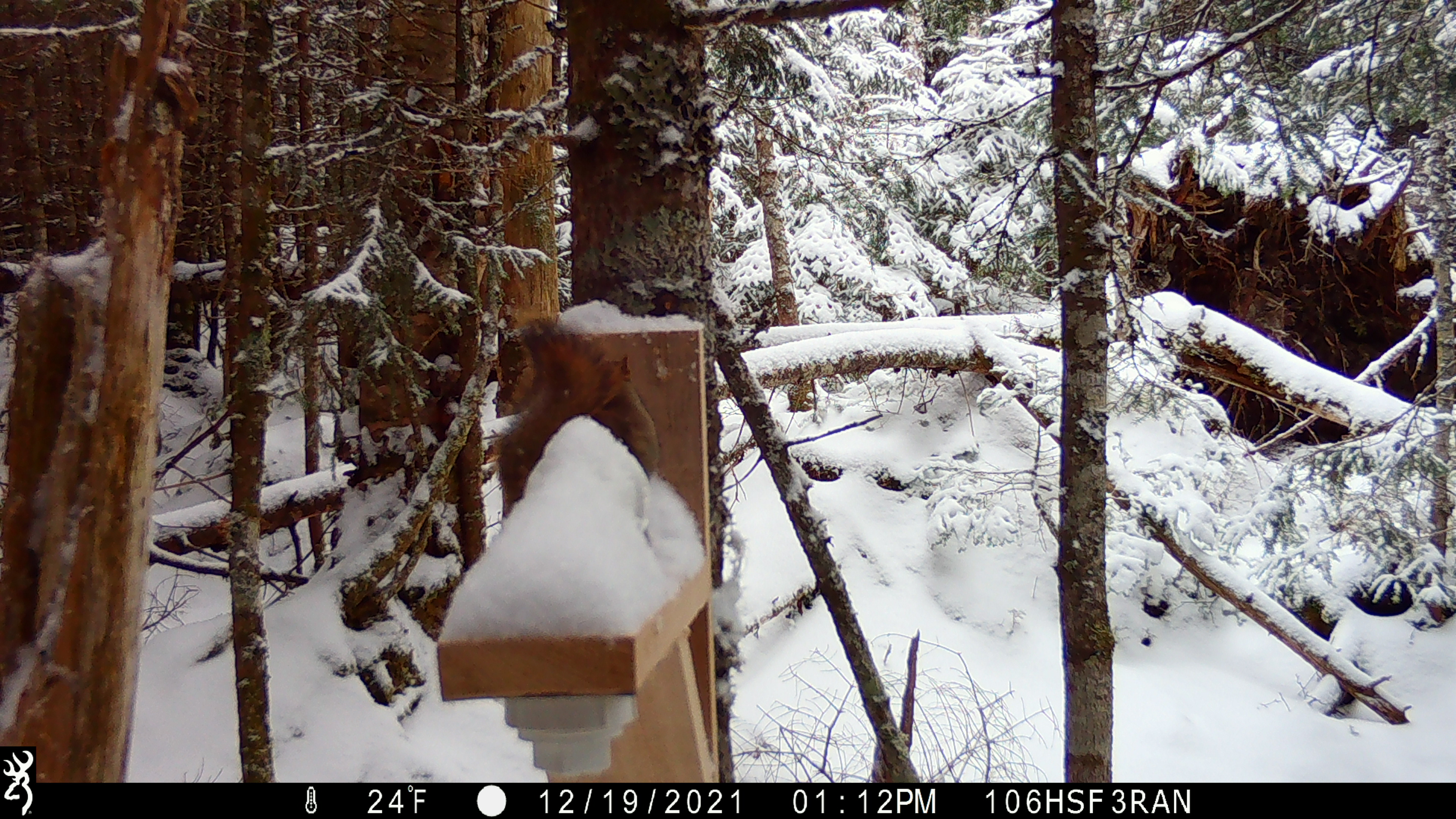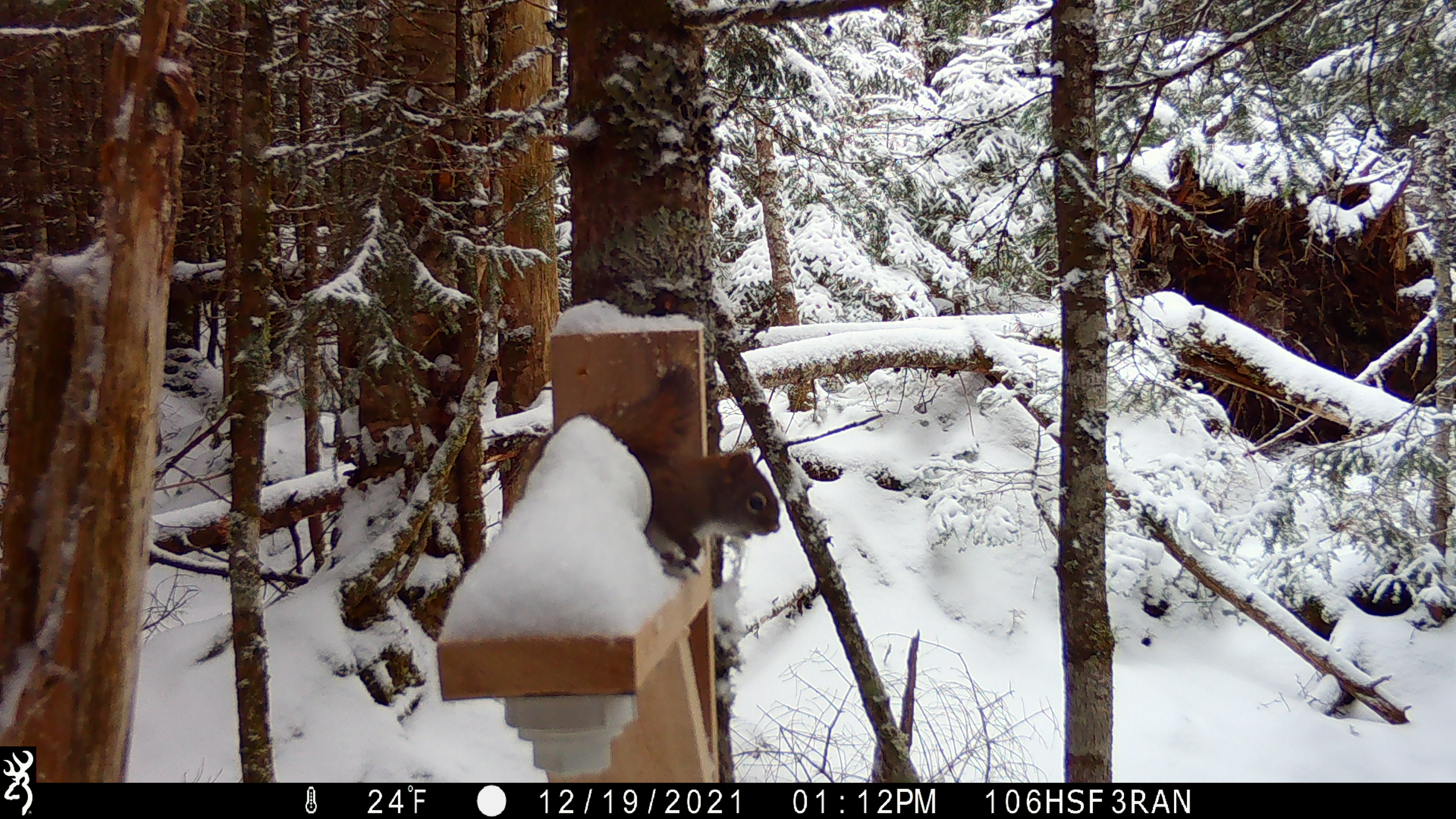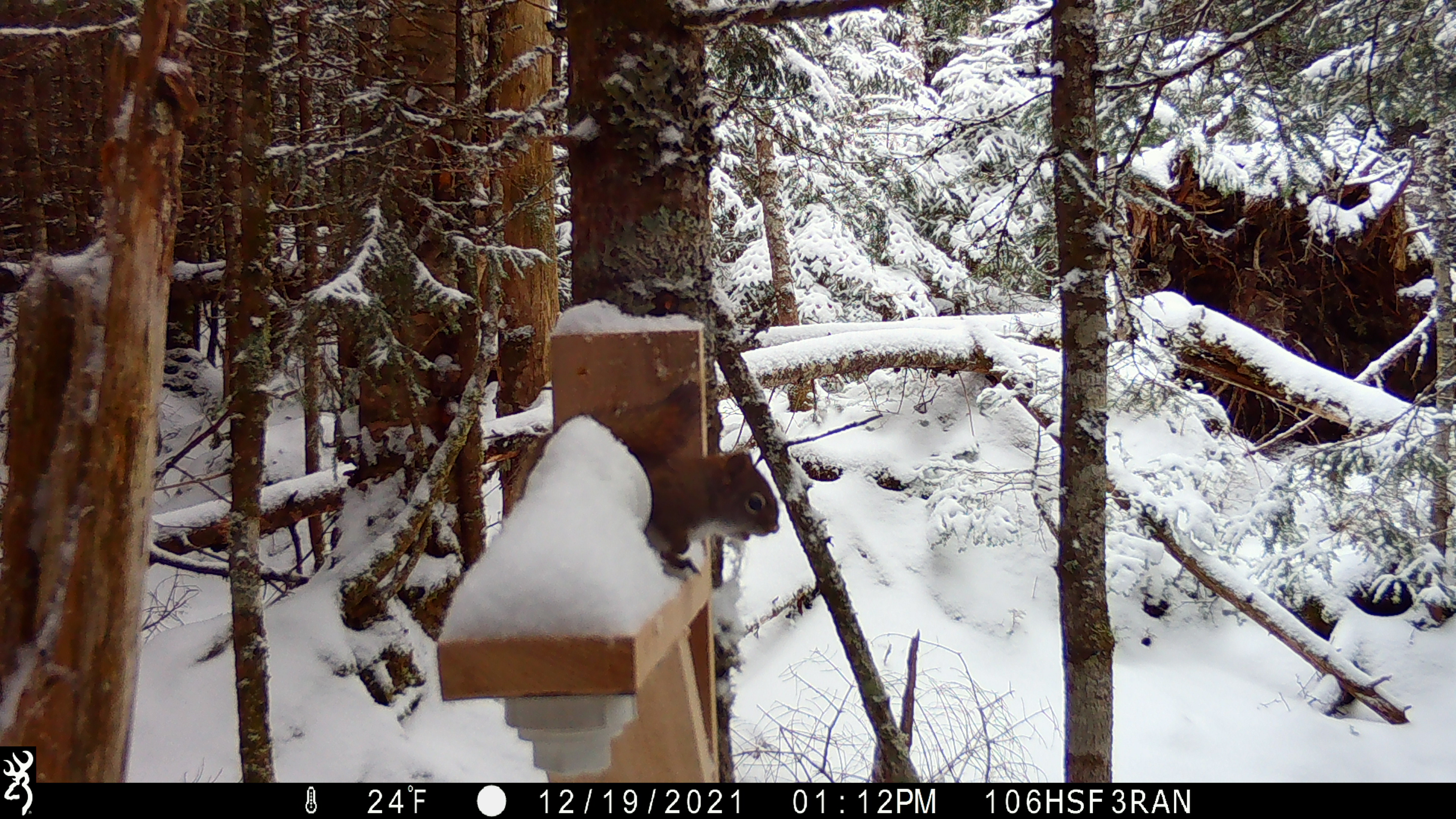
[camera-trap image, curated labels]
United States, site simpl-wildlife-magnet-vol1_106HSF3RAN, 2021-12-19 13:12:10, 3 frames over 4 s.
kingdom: Animalia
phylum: Chordata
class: Mammalia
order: Rodentia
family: Sciuridae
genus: Tamiasciurus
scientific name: Tamiasciurus hudsonicus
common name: red squirrel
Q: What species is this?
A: Red squirrel (Tamiasciurus hudsonicus).